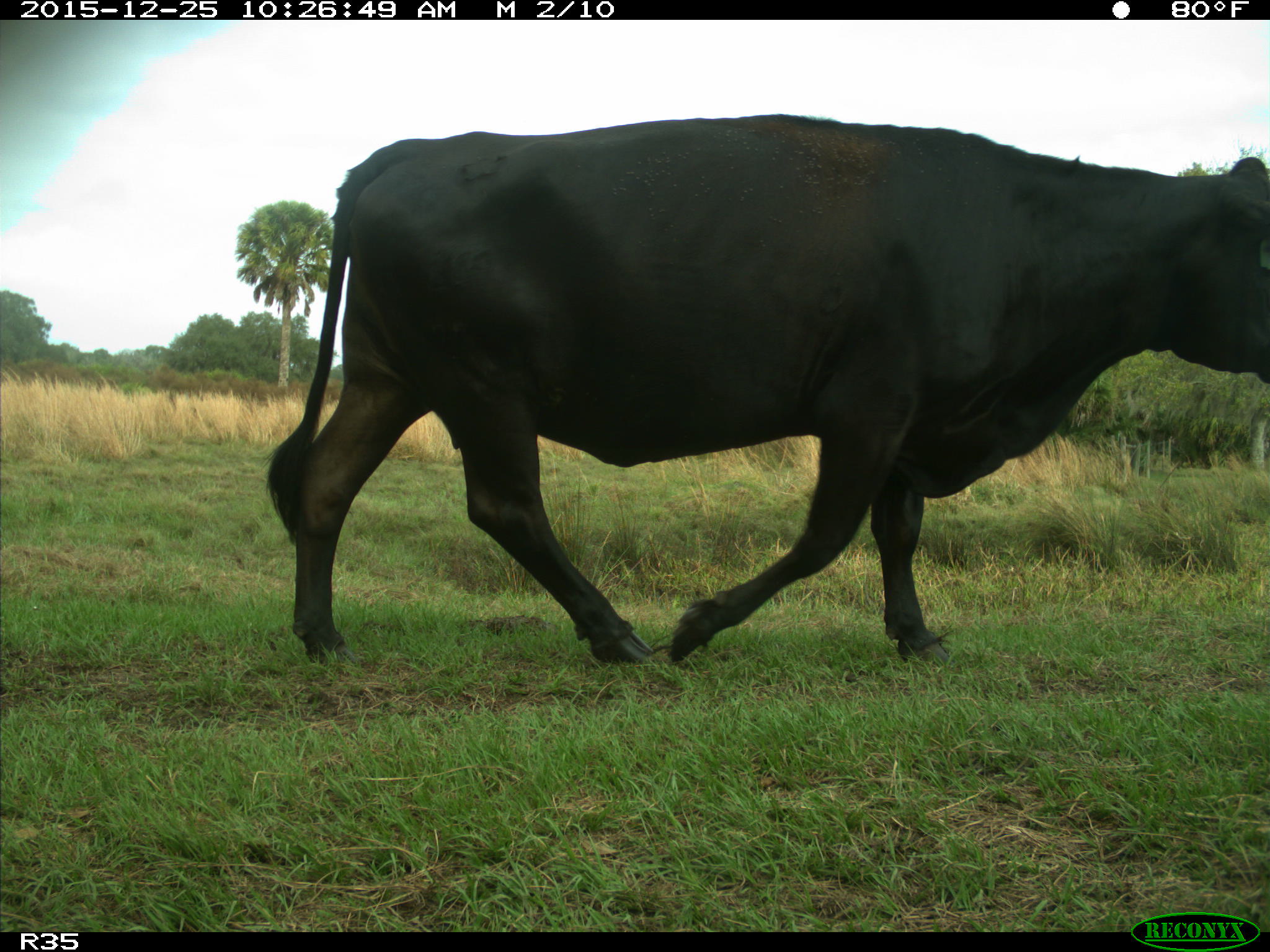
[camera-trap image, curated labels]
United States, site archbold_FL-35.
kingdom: Animalia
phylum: Chordata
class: Mammalia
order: Artiodactyla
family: Bovidae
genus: Bos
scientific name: Bos taurus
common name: domestic cow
Bos taurus (domestic cow).